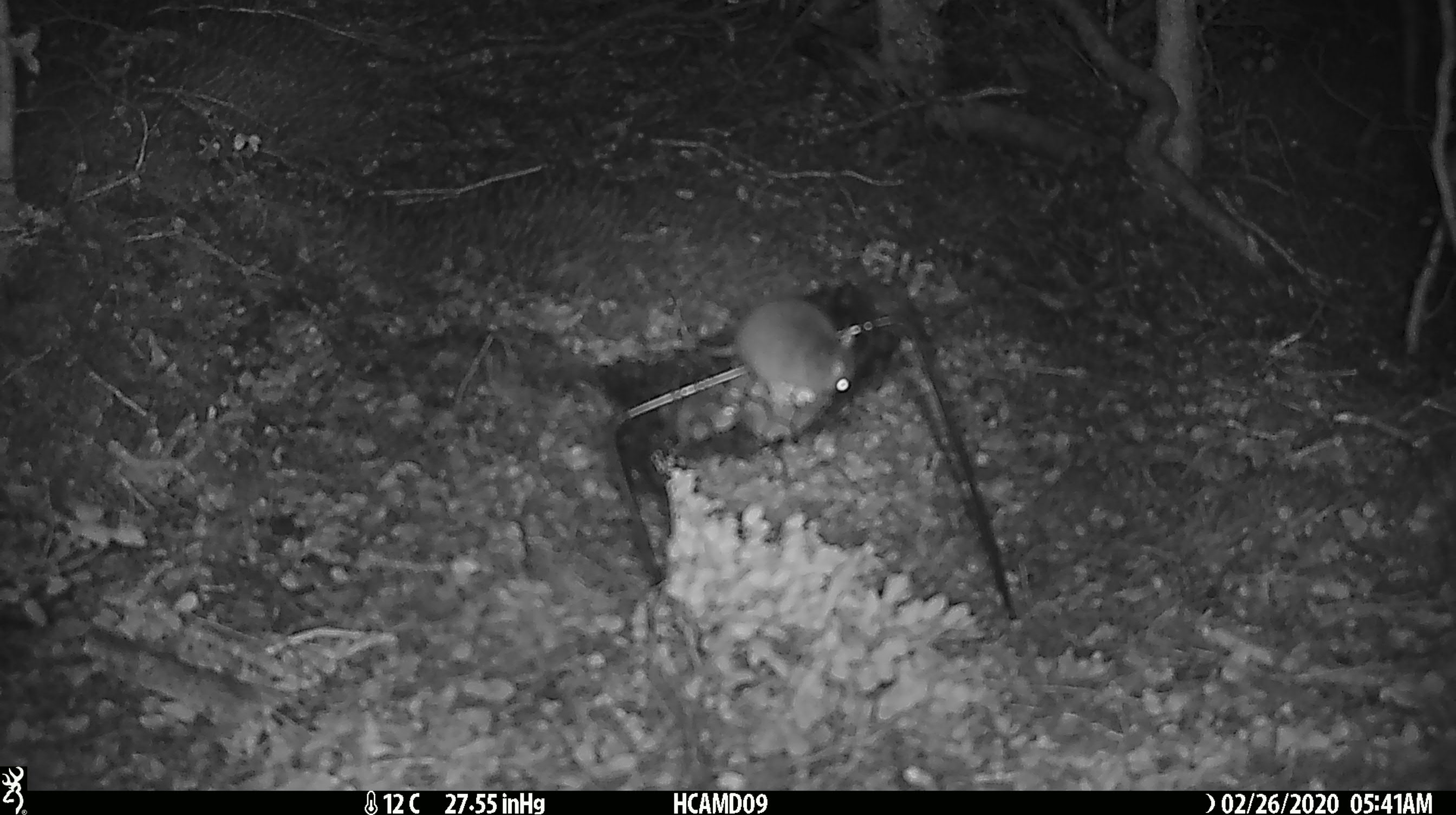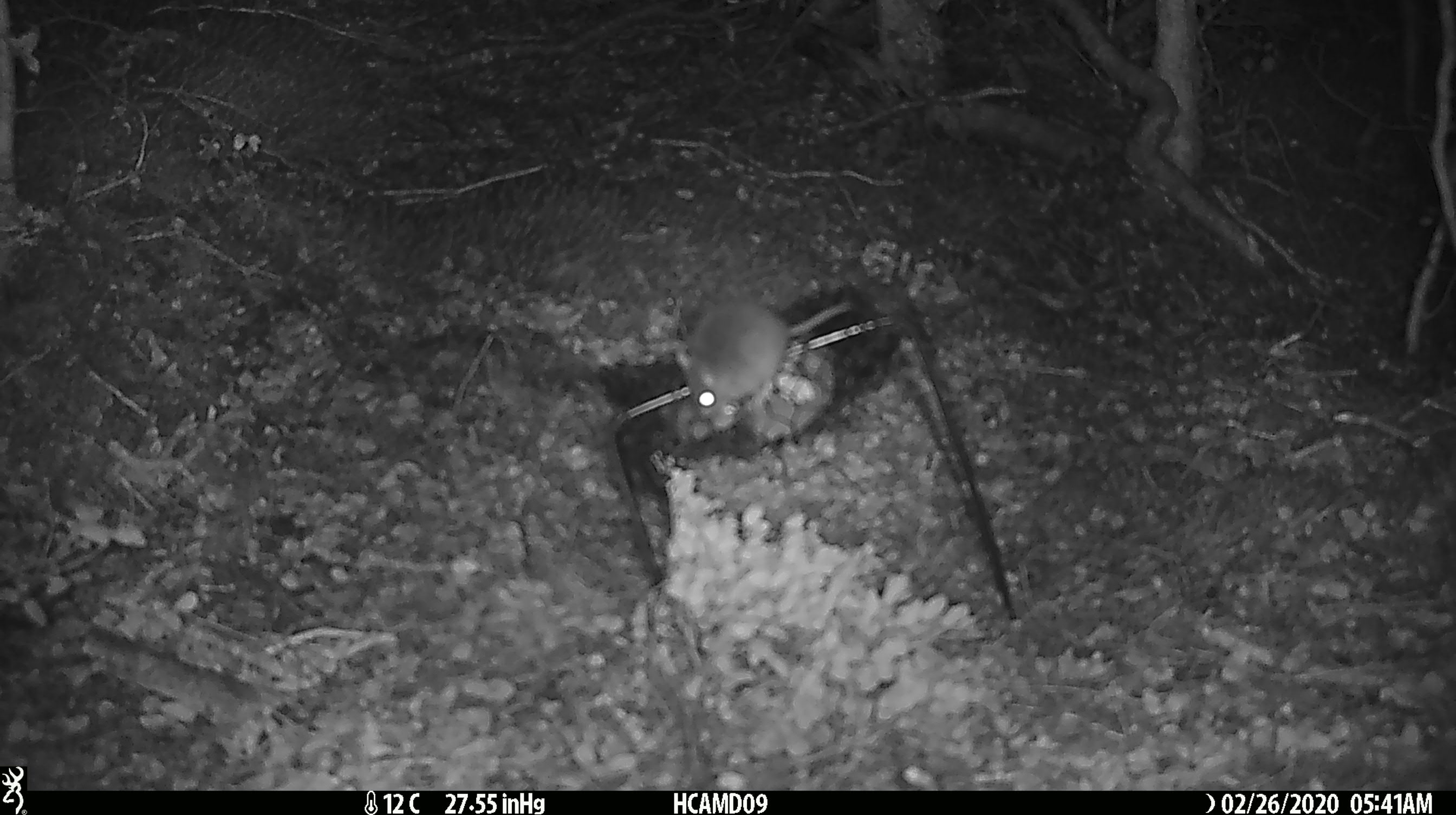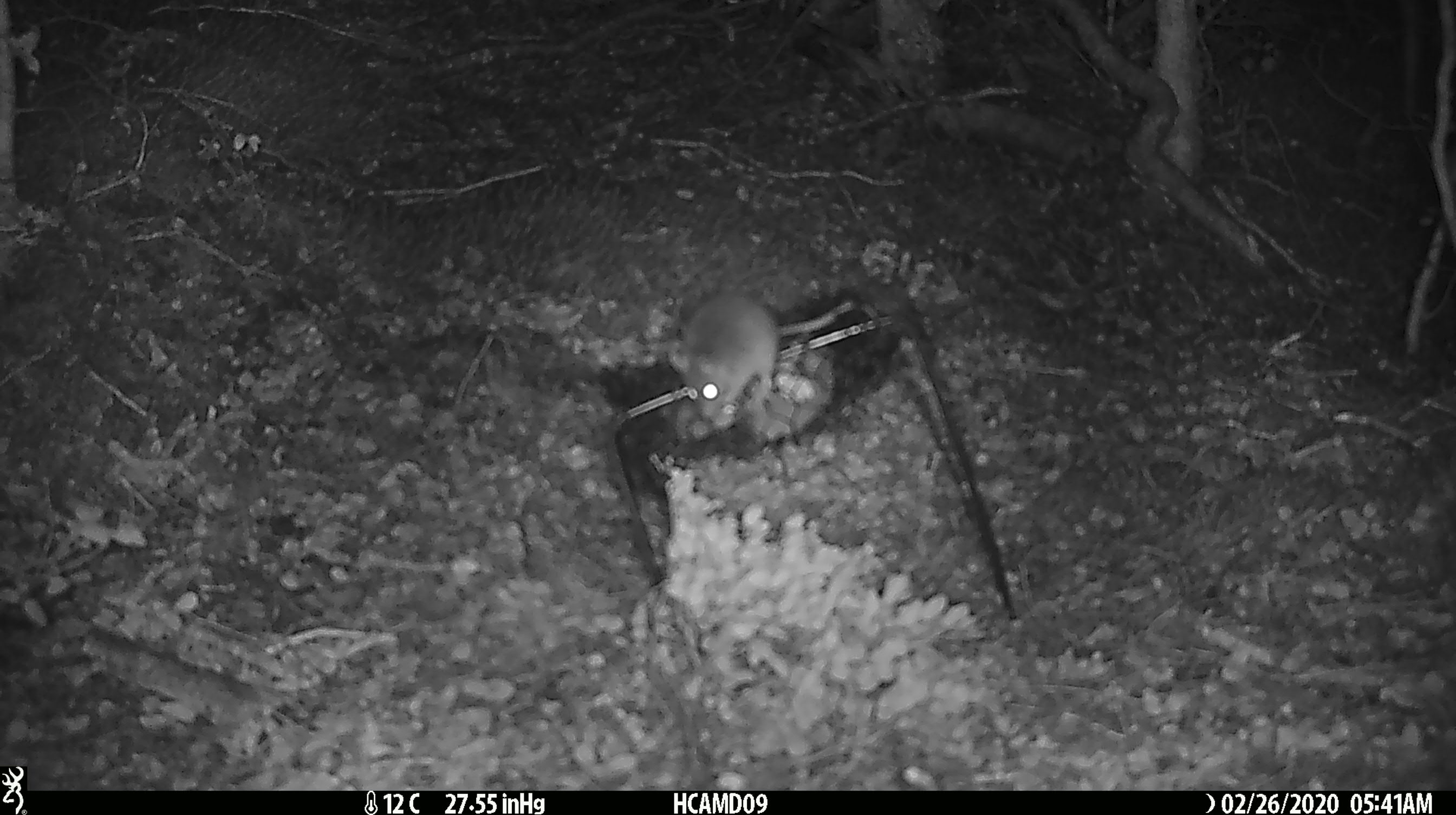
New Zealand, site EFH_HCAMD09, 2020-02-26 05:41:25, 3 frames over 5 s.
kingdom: Animalia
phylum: Chordata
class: Mammalia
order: Rodentia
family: Muridae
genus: Mus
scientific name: Mus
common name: mouse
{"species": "mouse (Mus)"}